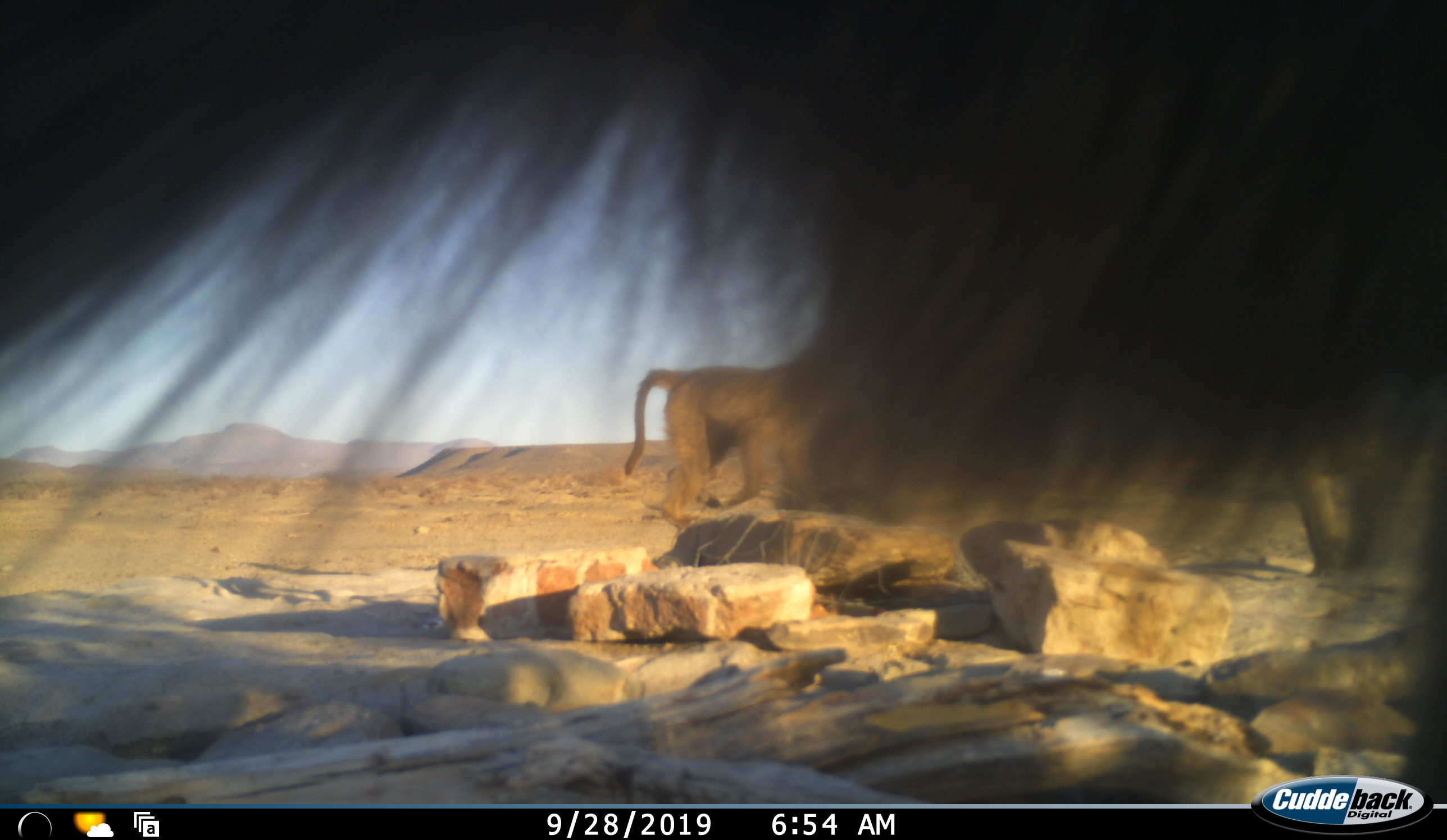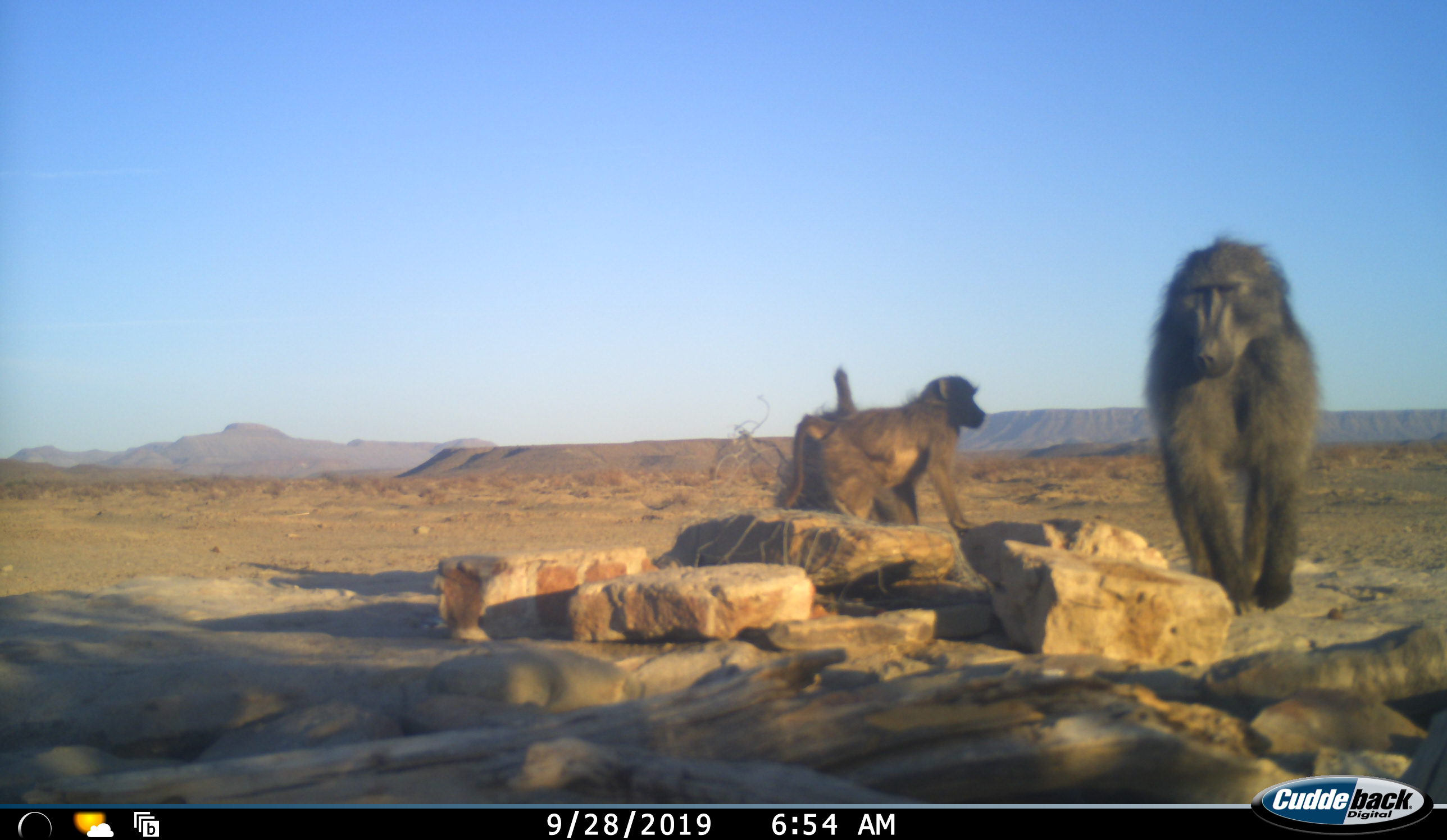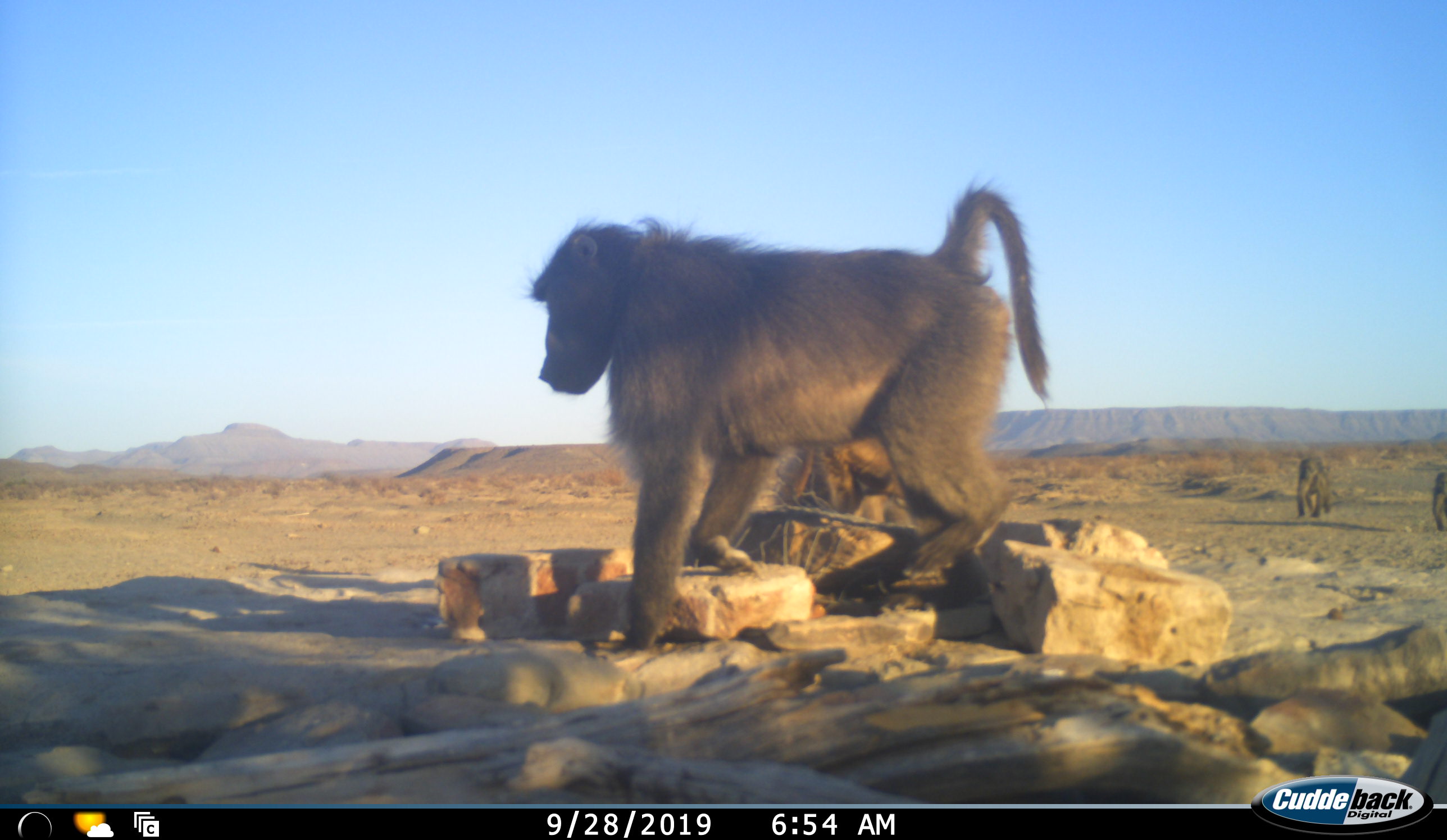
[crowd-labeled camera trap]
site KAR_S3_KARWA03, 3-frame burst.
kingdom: Animalia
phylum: Chordata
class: Mammalia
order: Primates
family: Cercopithecidae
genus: Papio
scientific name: Papio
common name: baboon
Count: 5.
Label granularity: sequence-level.